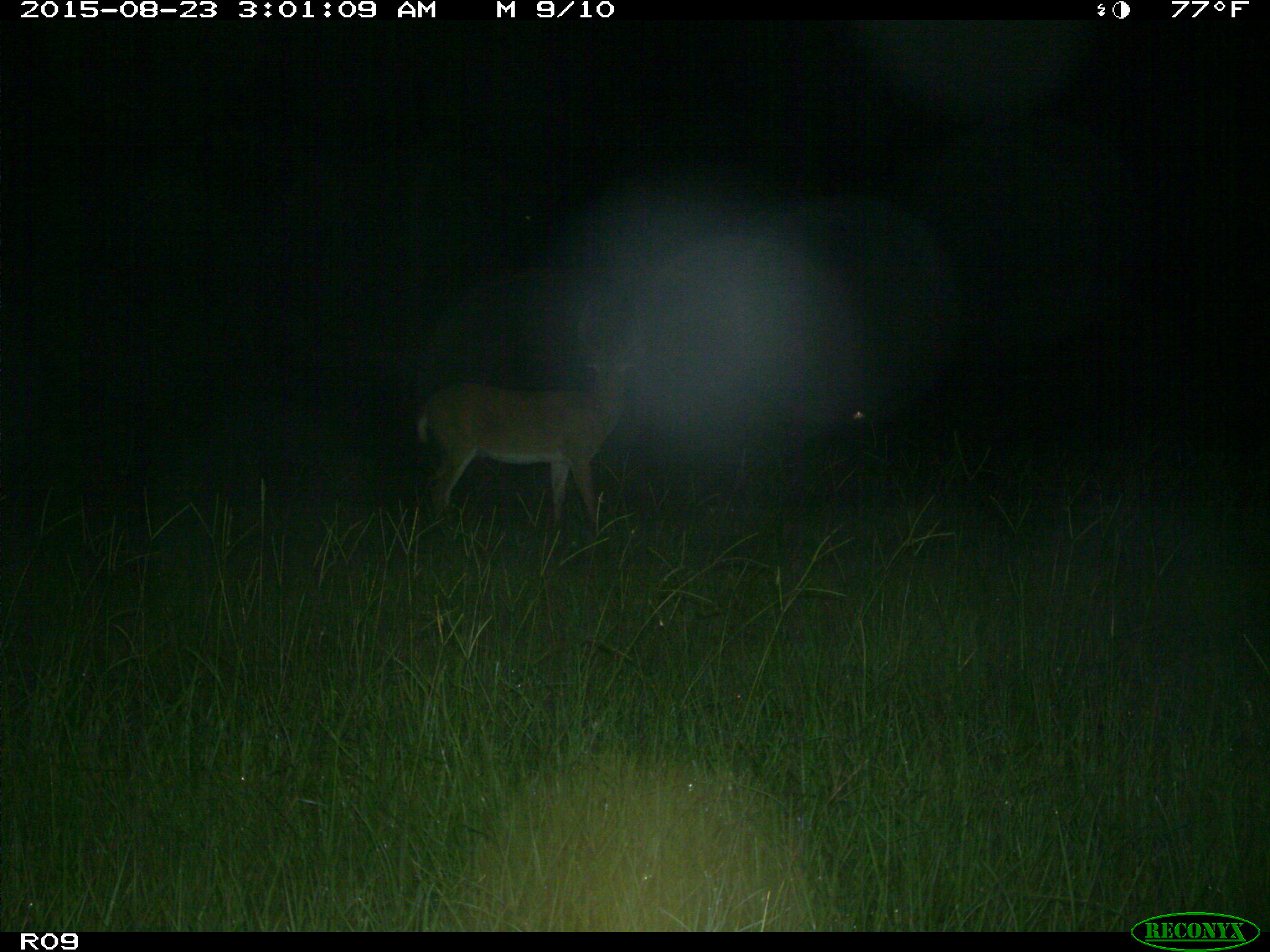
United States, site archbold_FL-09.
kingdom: Animalia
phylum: Chordata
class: Mammalia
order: Artiodactyla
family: Cervidae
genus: Odocoileus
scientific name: Odocoileus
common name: deer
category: unidentified deer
Unidentified deer (deer) (Odocoileus).